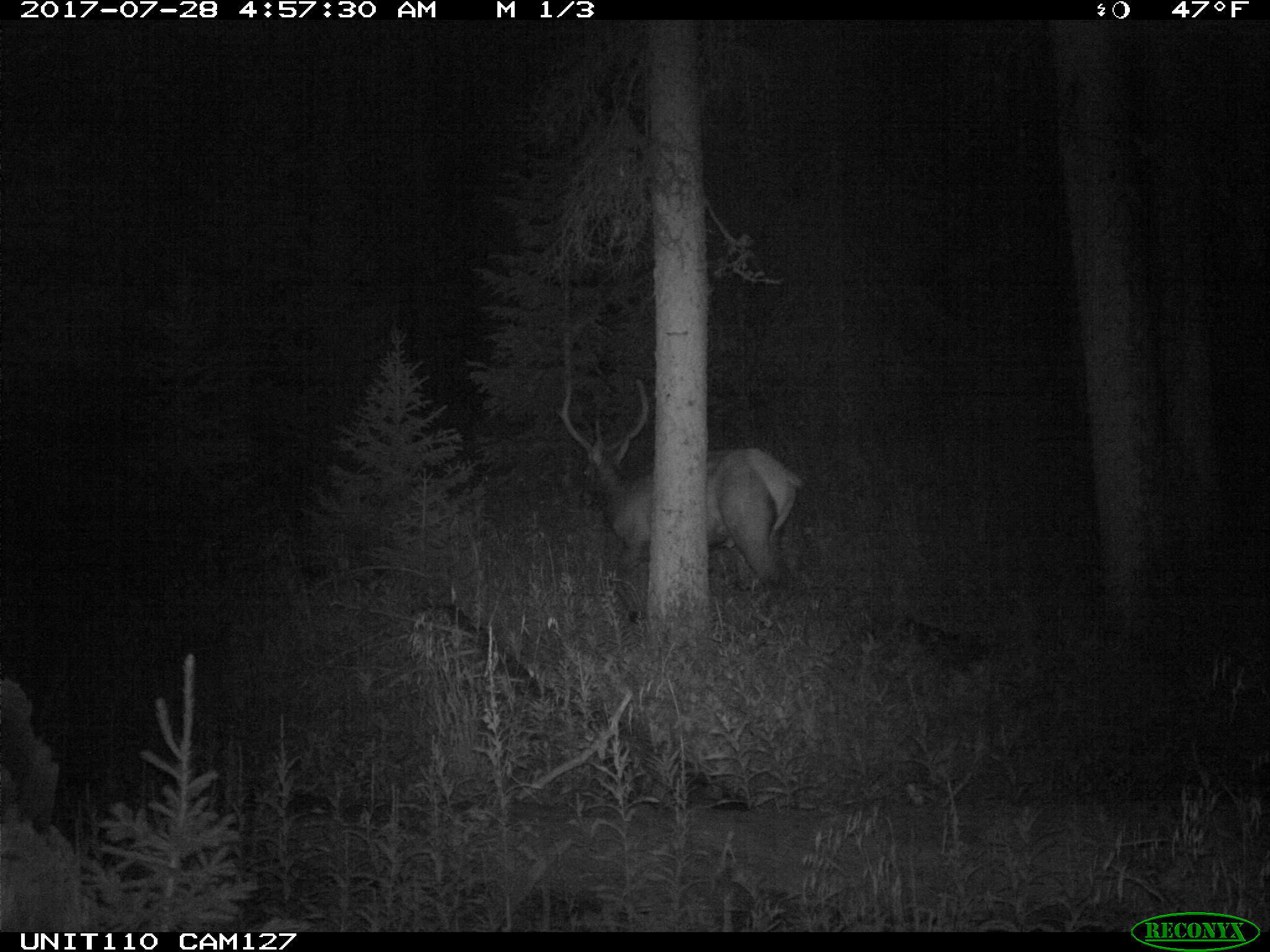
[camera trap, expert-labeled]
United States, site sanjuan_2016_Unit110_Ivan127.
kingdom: Animalia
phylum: Chordata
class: Mammalia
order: Artiodactyla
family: Cervidae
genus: Cervus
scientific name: Cervus elaphus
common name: red deer